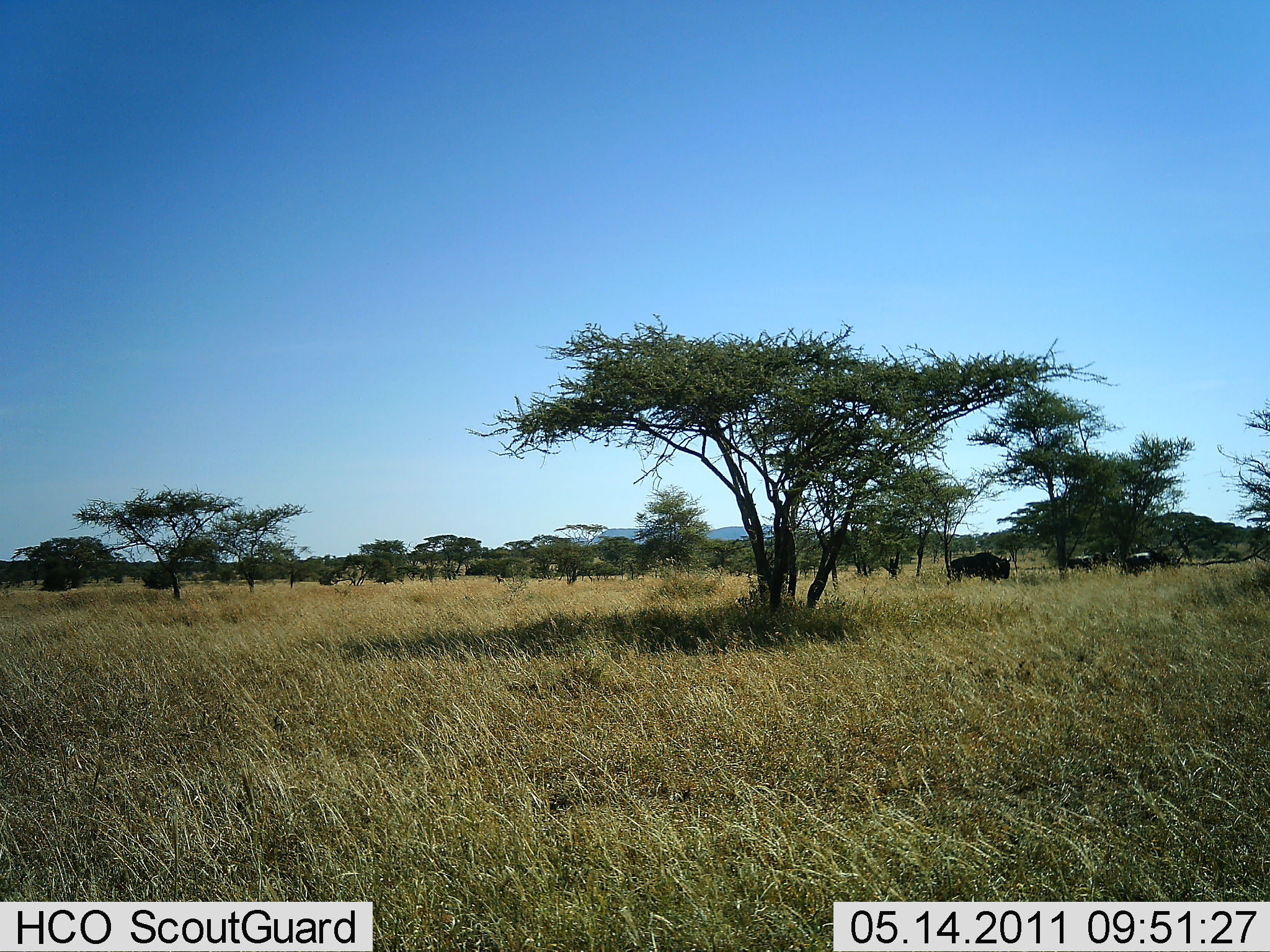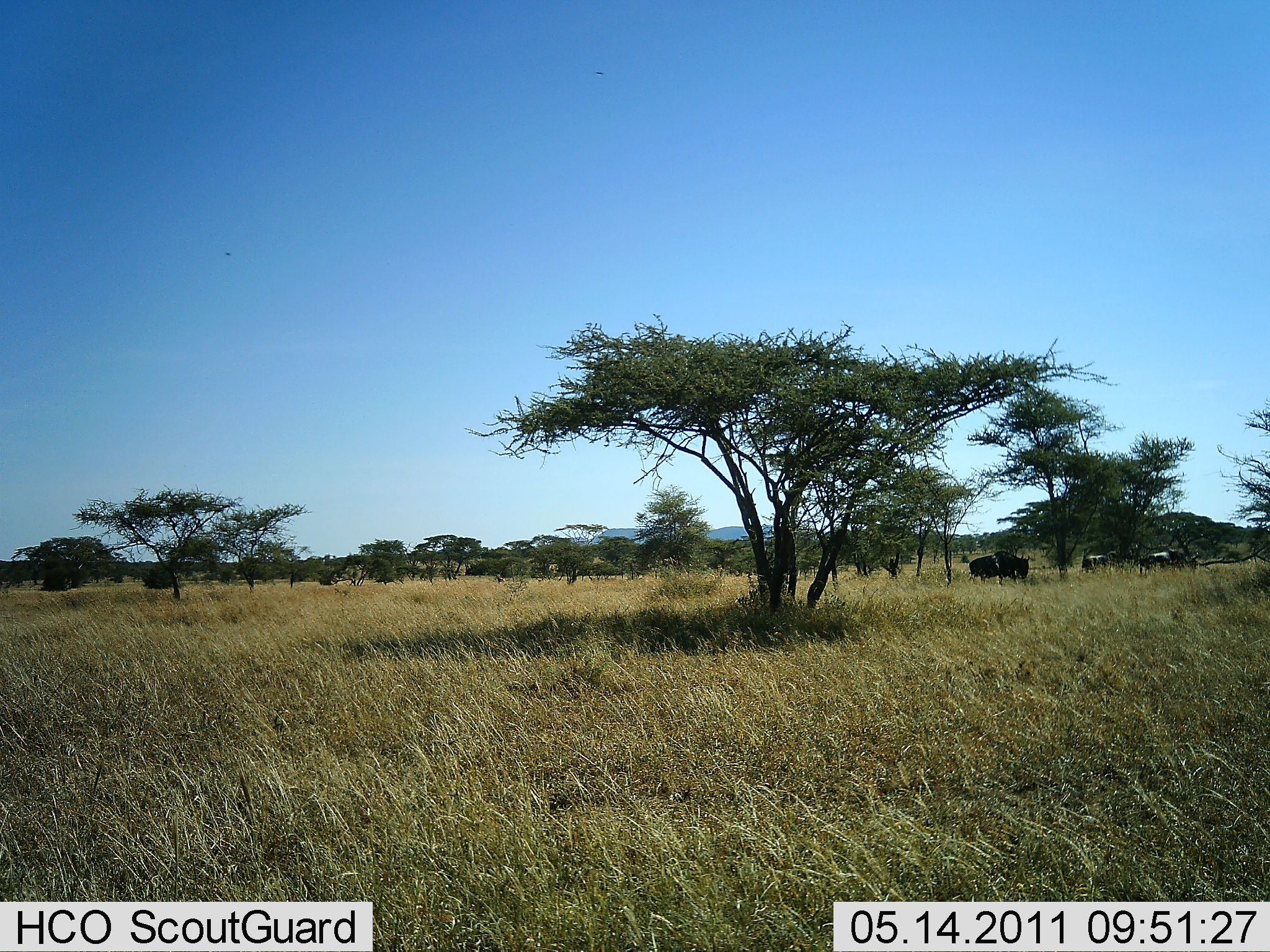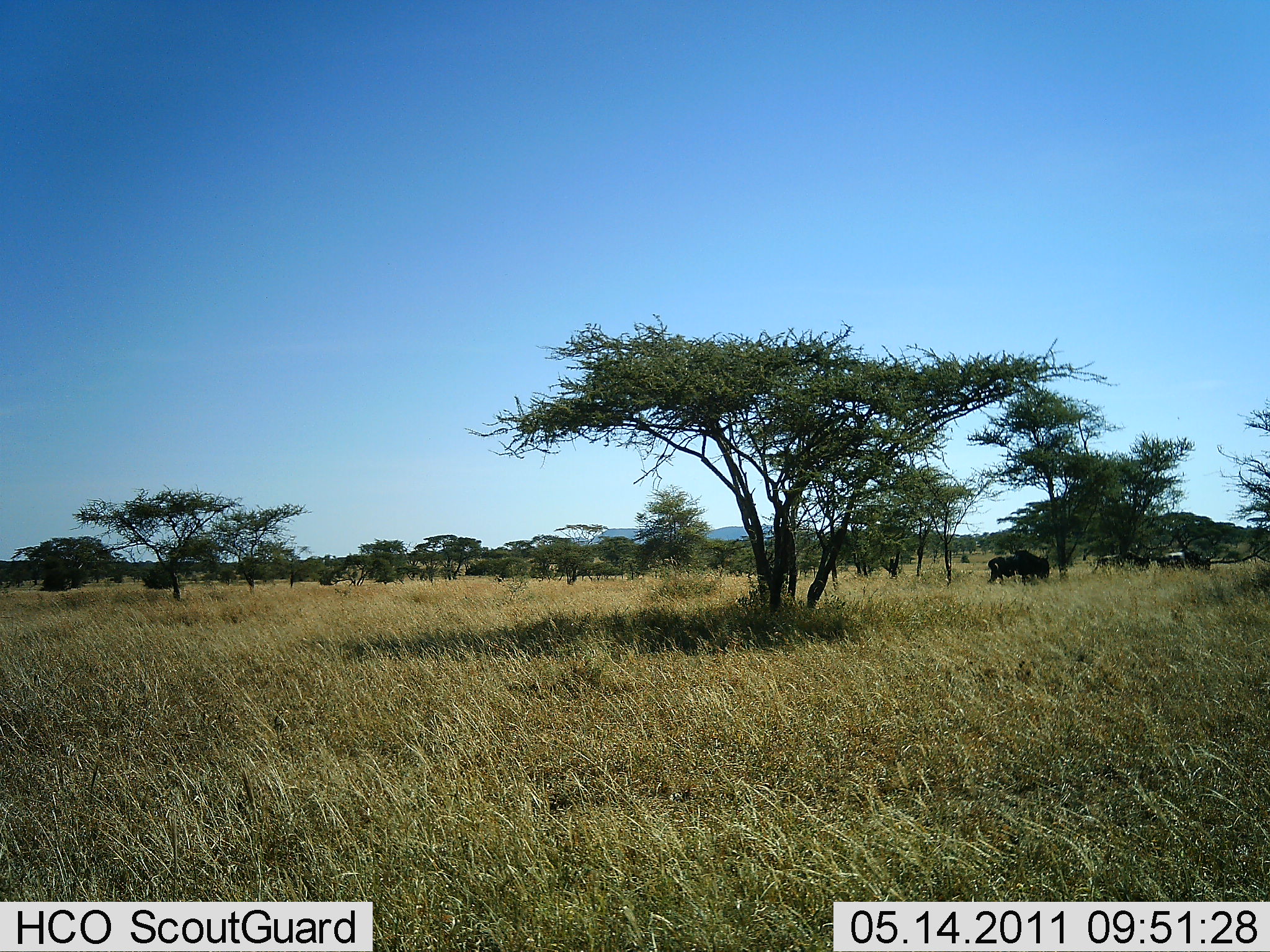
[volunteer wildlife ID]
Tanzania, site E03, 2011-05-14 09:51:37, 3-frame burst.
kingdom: Animalia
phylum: Chordata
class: Mammalia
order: Artiodactyla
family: Bovidae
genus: Connochaetes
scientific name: Connochaetes taurinus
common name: blue wildebeest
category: wildebeest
Wildebeest (blue wildebeest) (Connochaetes taurinus), count 3. Behavior (volunteer vote fractions): standing 0%, resting 0%, moving 100%, interacting 0%. Young present (vote fraction): 0%. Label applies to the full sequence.